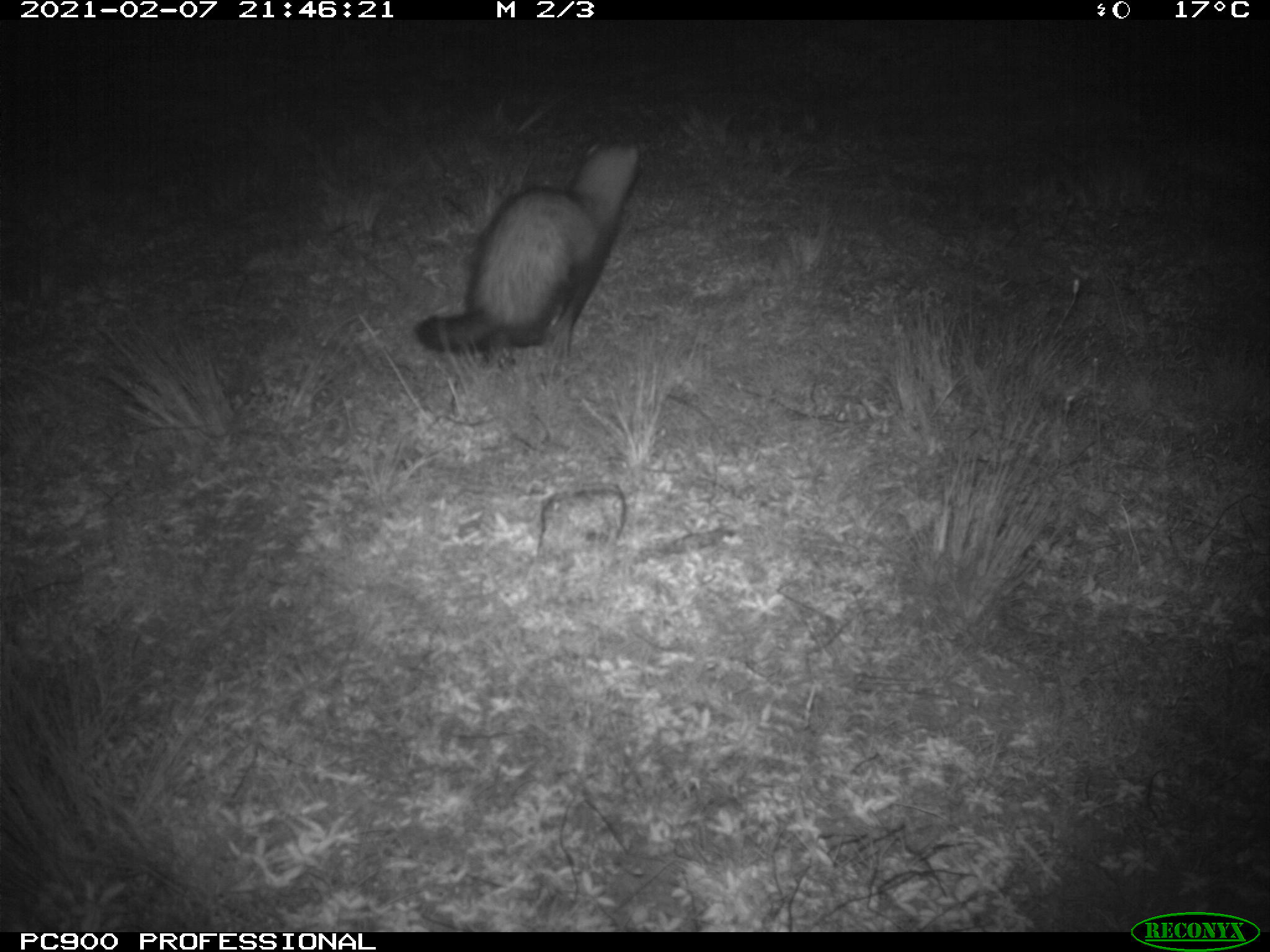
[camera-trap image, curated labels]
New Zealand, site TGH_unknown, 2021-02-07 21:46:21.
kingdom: Animalia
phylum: Chordata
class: Mammalia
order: Carnivora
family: Mustelidae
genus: Mustela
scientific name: Mustela furo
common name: ferret